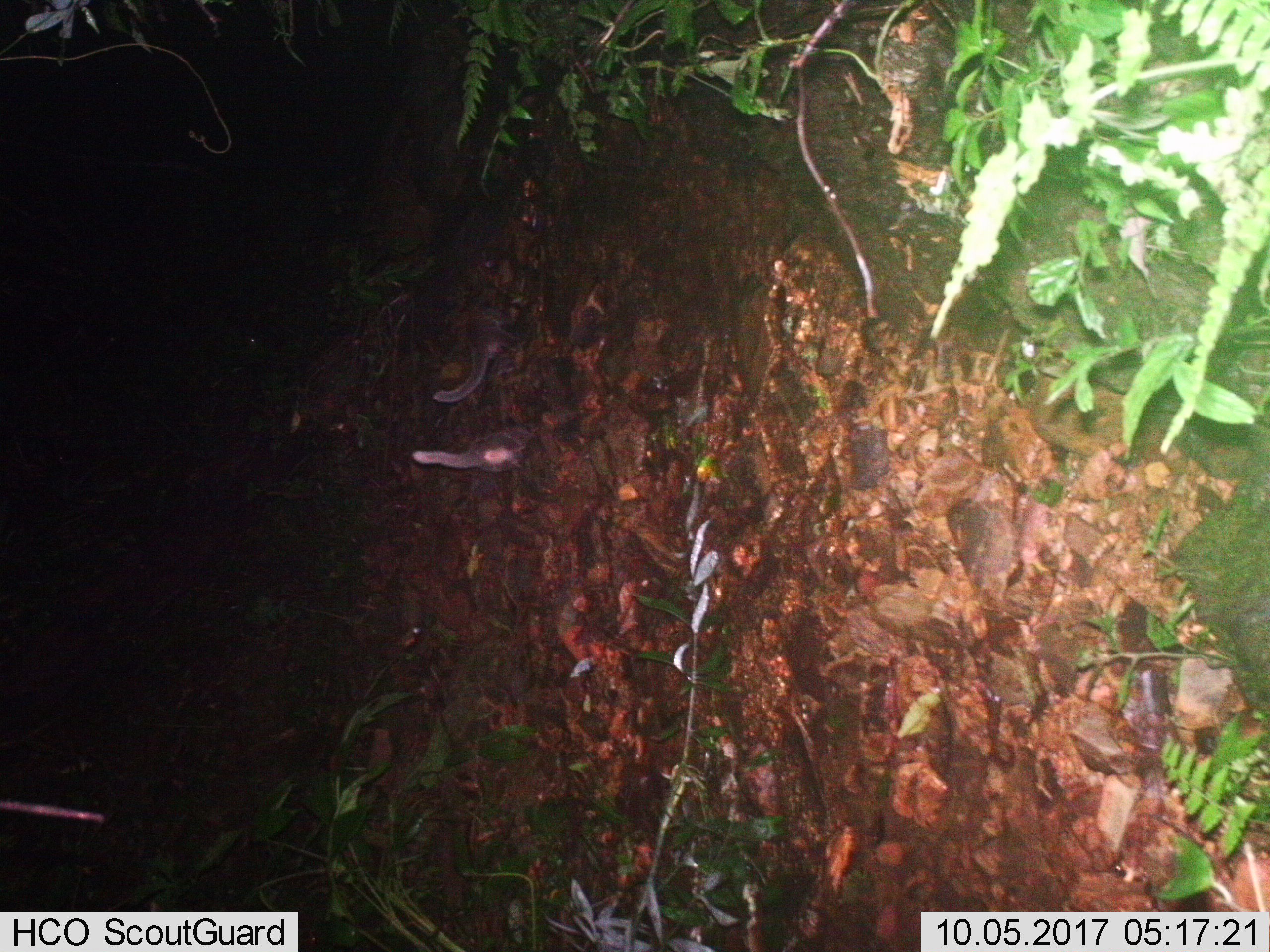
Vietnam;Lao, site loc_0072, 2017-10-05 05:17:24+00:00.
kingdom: Animalia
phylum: Chordata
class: Mammalia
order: Carnivora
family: Viverridae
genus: Paguma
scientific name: Paguma larvata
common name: masked palm civet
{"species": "masked palm civet (Paguma larvata)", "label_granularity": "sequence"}